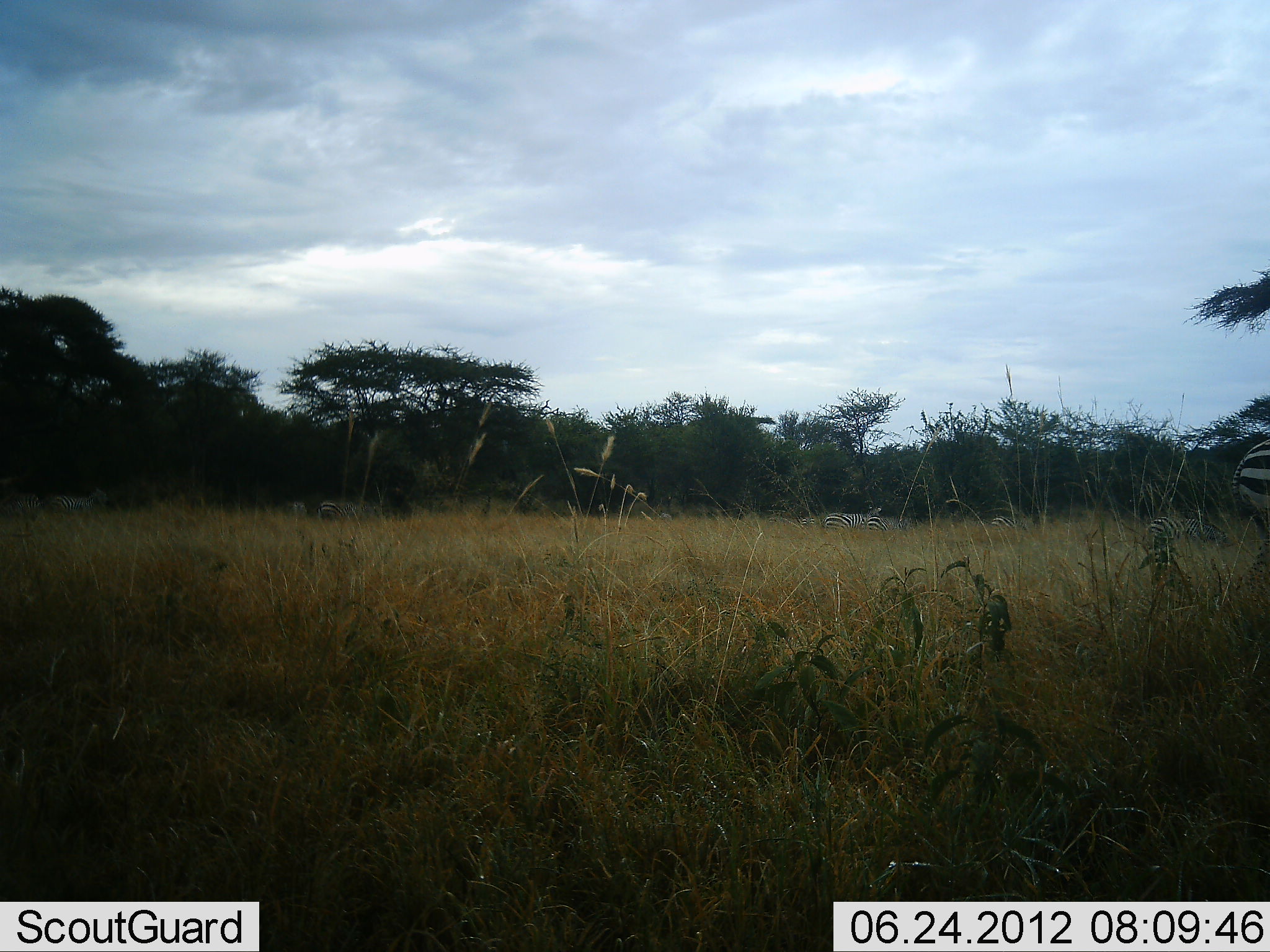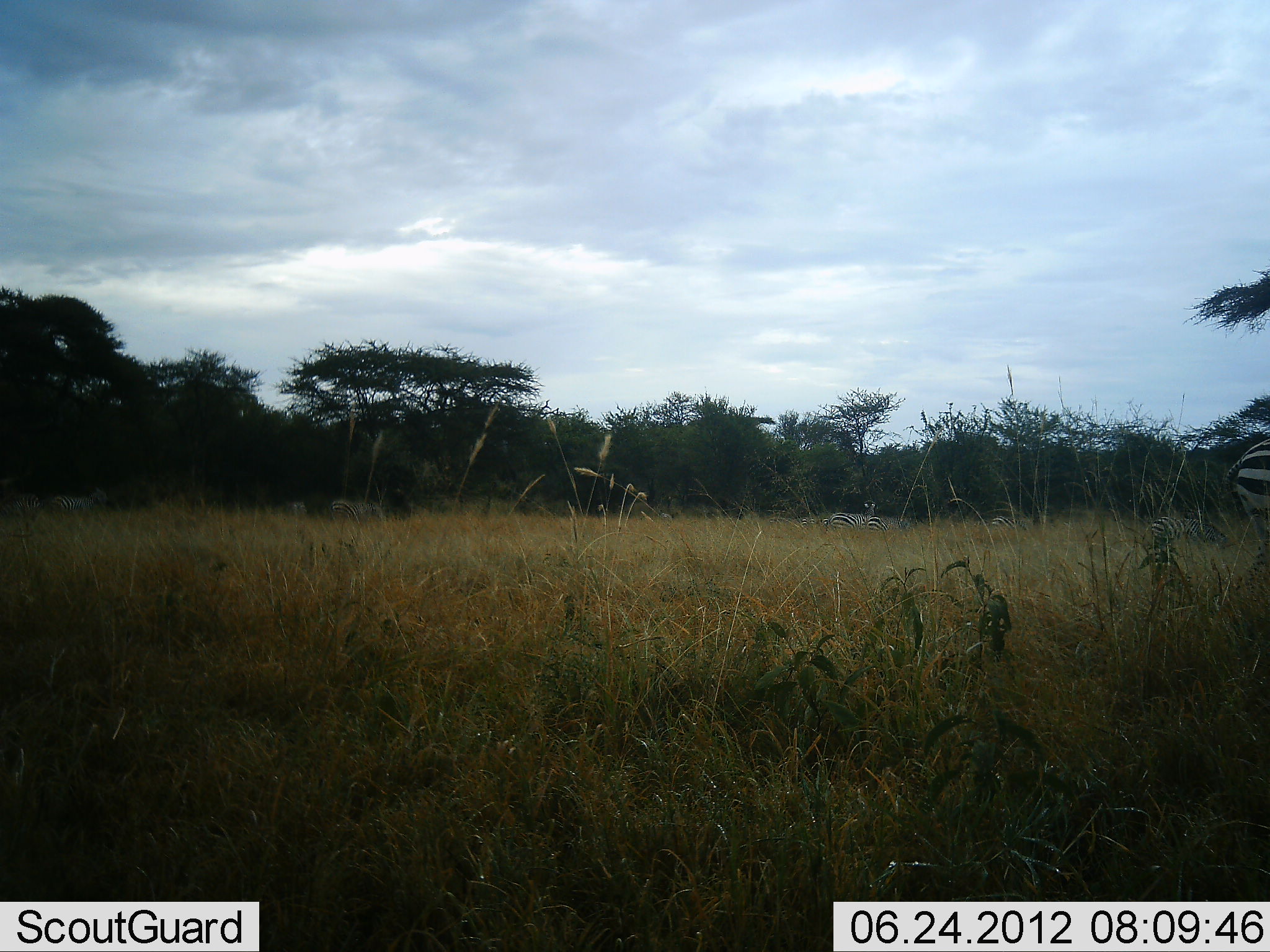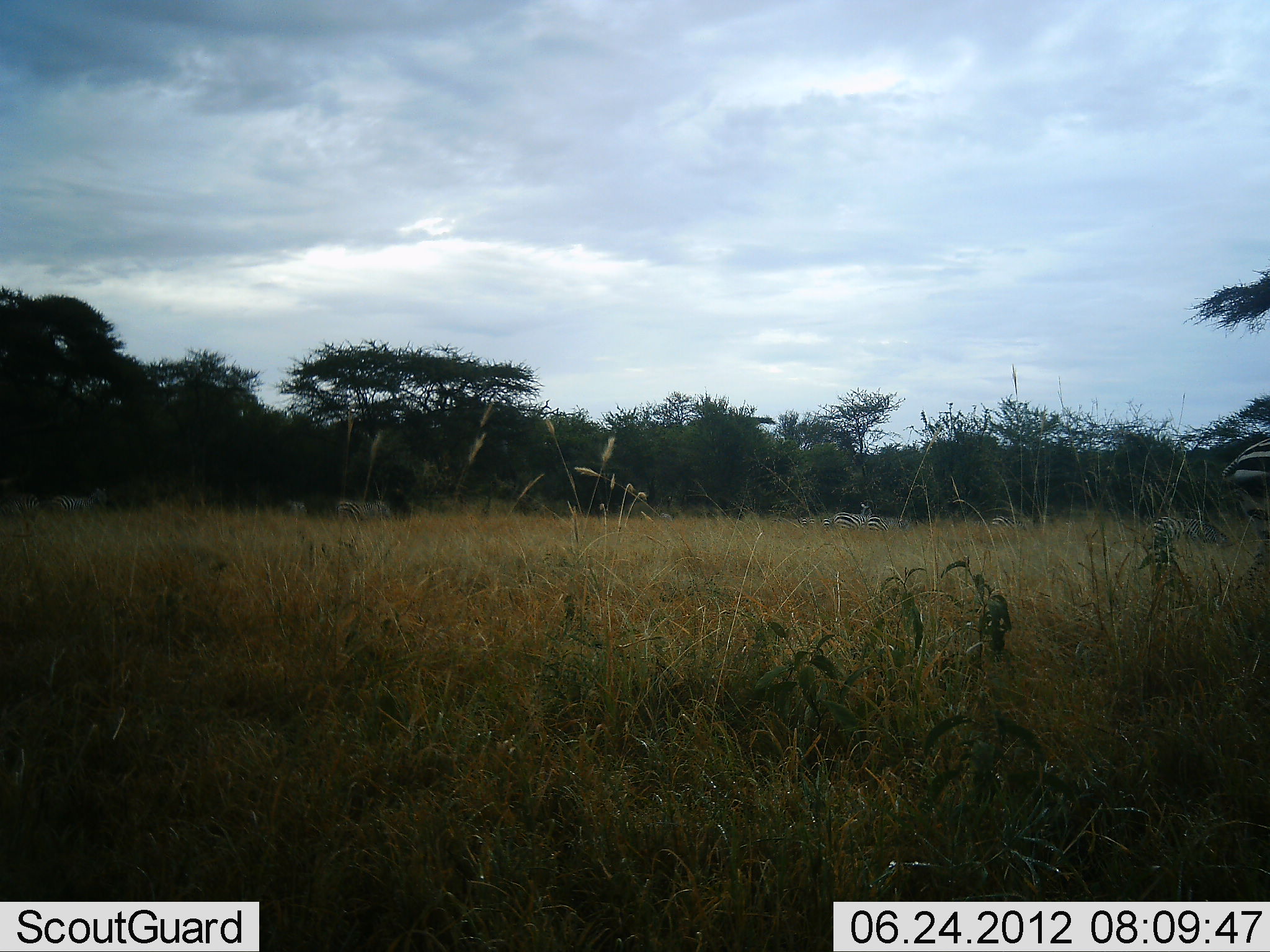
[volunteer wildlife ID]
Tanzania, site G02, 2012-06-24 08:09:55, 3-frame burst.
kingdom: Animalia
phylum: Chordata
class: Mammalia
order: Perissodactyla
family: Equidae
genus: Equus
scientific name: Equus quagga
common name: plains zebra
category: zebra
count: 6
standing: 20%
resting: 20%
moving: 40%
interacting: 0%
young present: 0%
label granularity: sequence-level